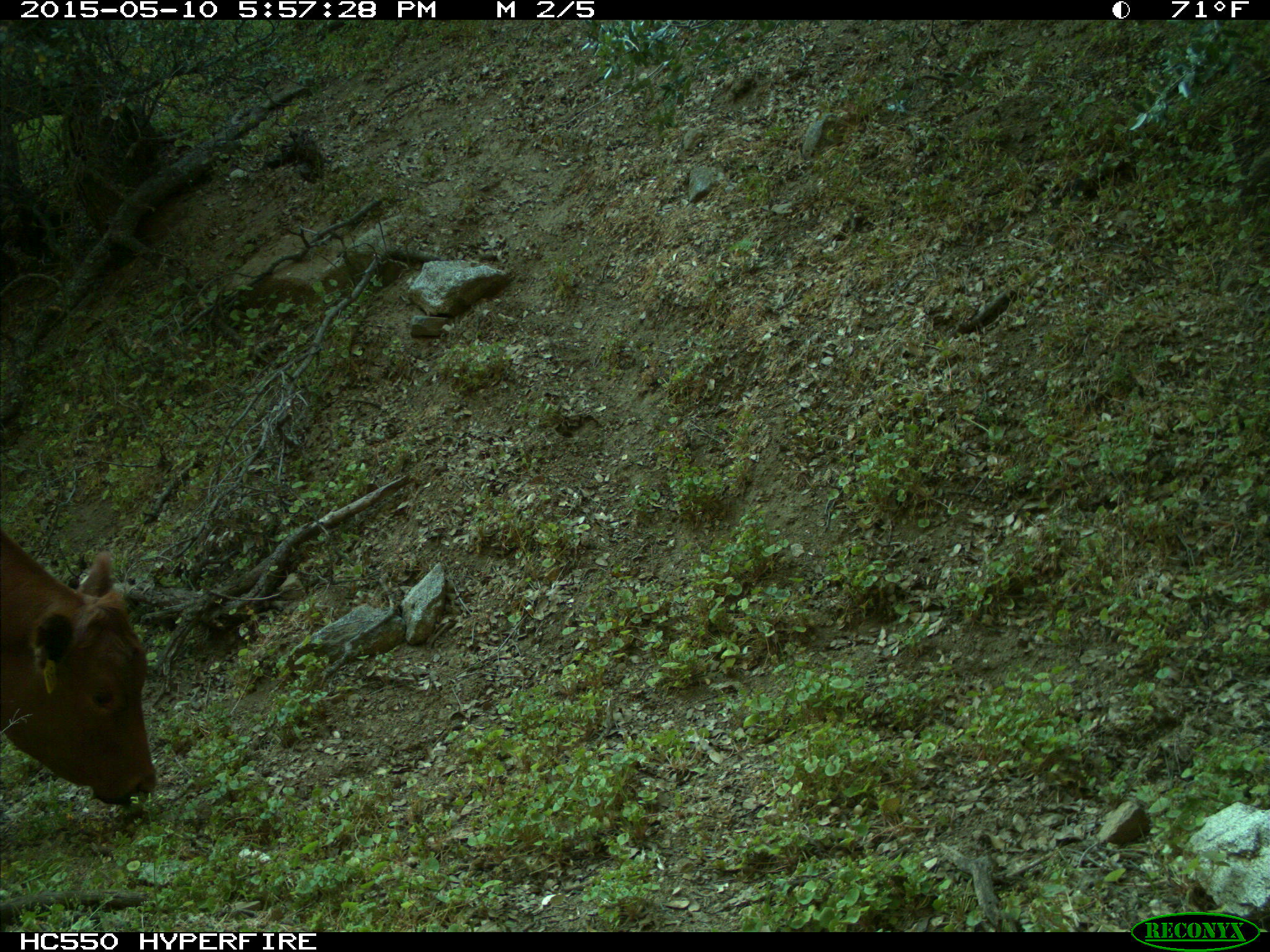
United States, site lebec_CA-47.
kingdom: Animalia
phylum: Chordata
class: Mammalia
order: Artiodactyla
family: Bovidae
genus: Bos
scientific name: Bos taurus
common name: domestic cow